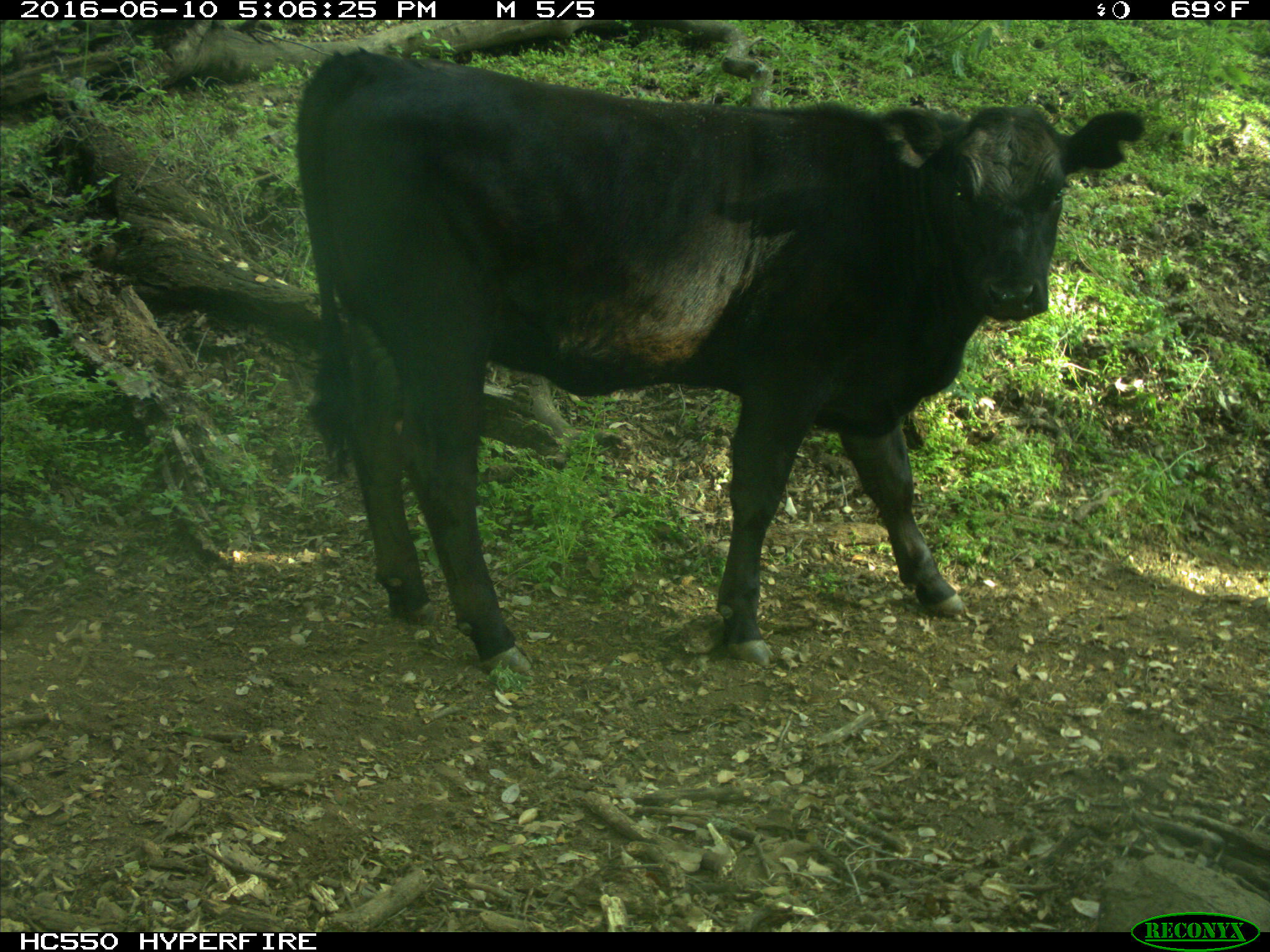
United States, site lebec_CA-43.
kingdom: Animalia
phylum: Chordata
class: Mammalia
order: Artiodactyla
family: Bovidae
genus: Bos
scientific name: Bos taurus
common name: domestic cow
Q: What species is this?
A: Bos taurus (domestic cow).